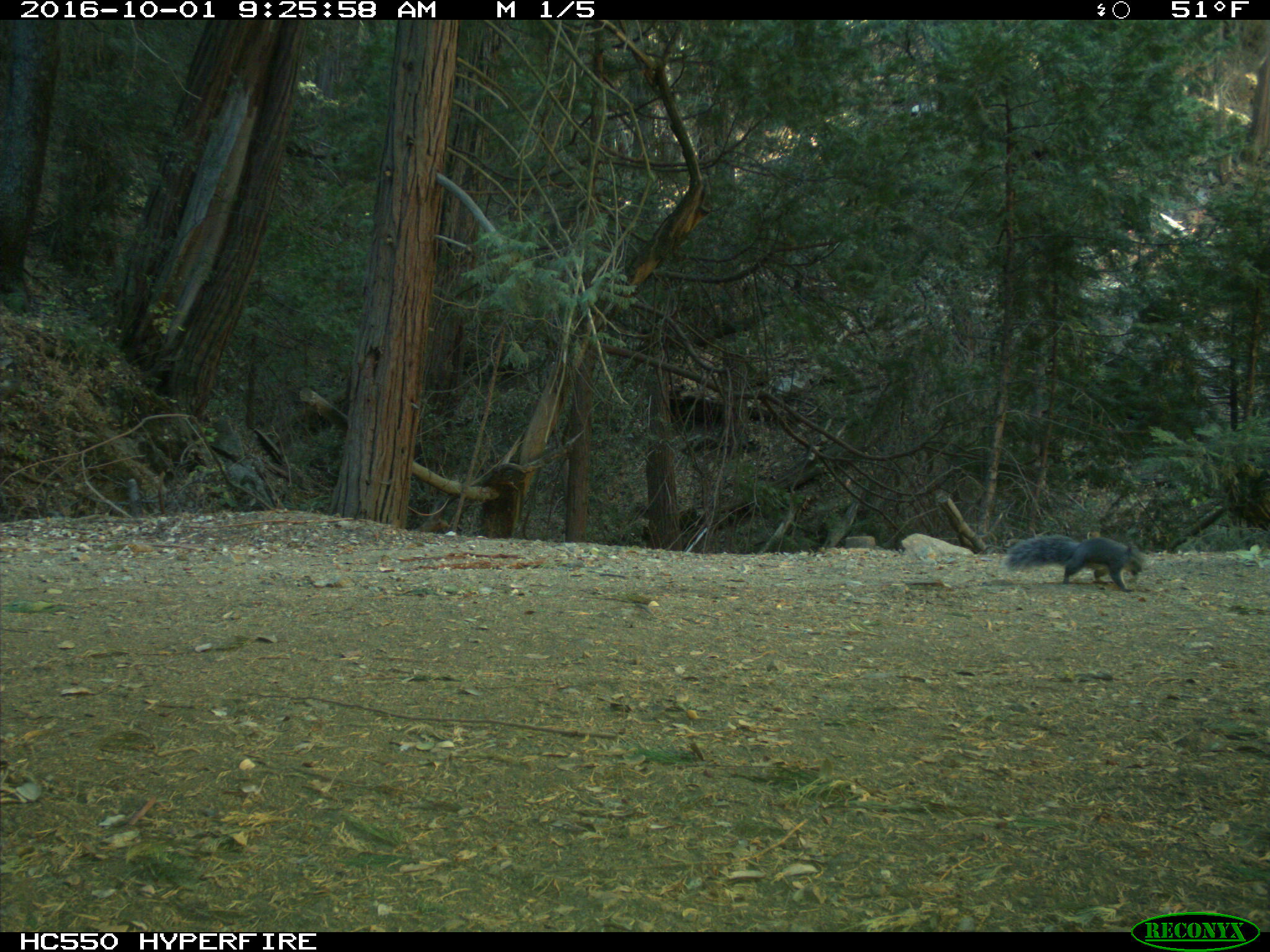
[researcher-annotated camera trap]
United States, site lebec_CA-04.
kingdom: Animalia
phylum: Chordata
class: Mammalia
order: Rodentia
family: Sciuridae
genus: Sciurus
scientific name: Sciurus carolinensis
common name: eastern gray squirrel